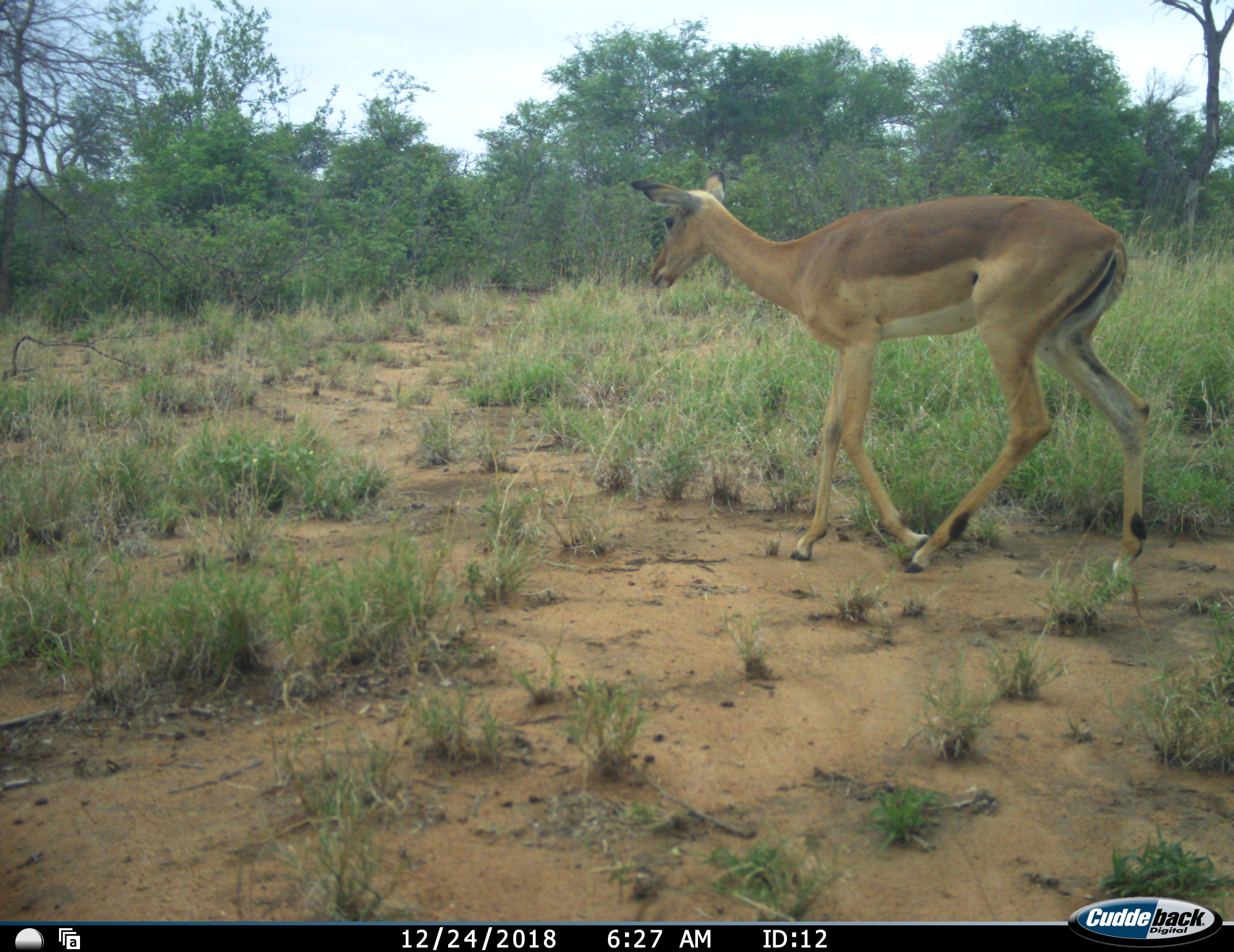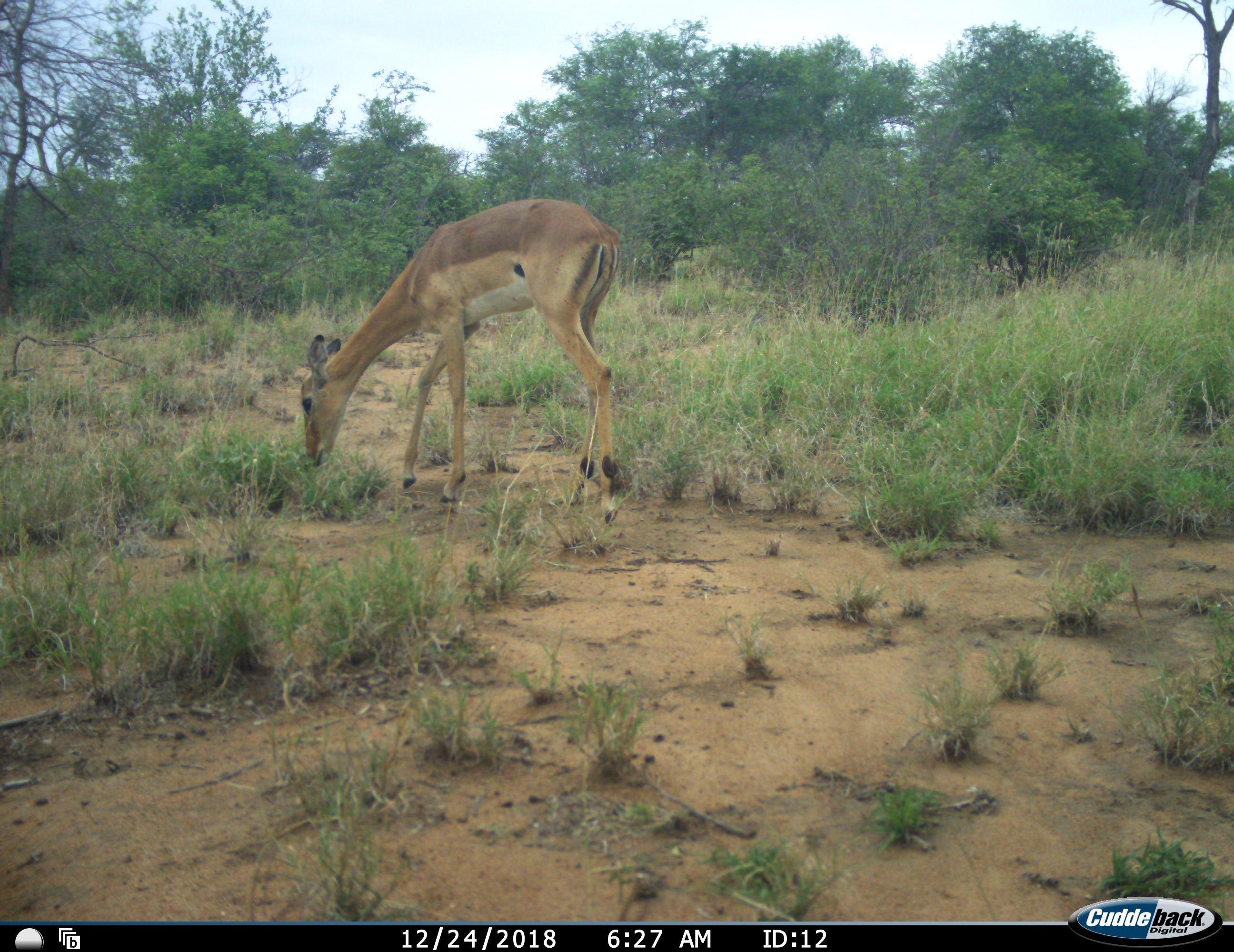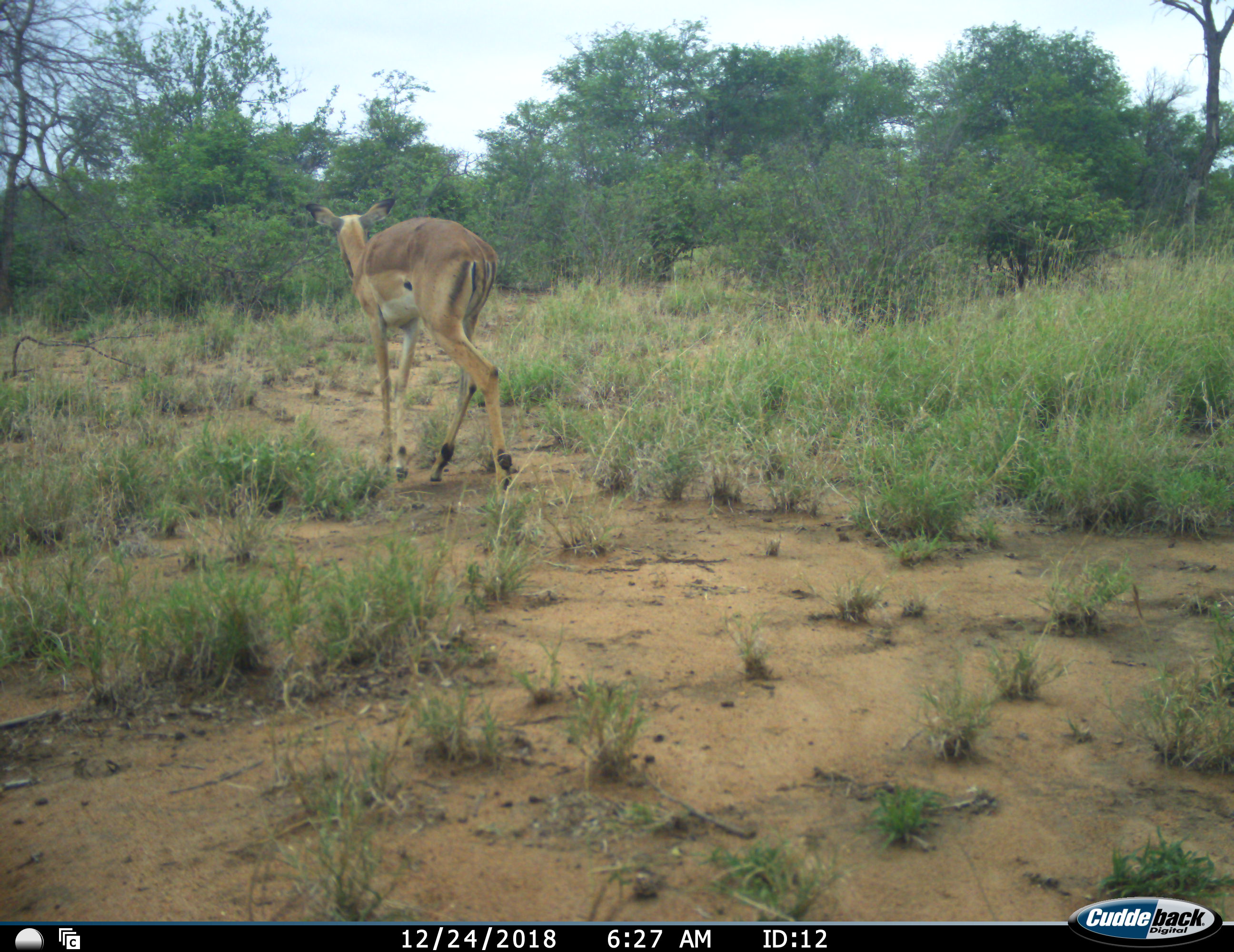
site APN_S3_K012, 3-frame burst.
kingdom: Animalia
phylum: Chordata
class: Mammalia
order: Artiodactyla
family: Bovidae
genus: Aepyceros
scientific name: Aepyceros melampus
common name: impala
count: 1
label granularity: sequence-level